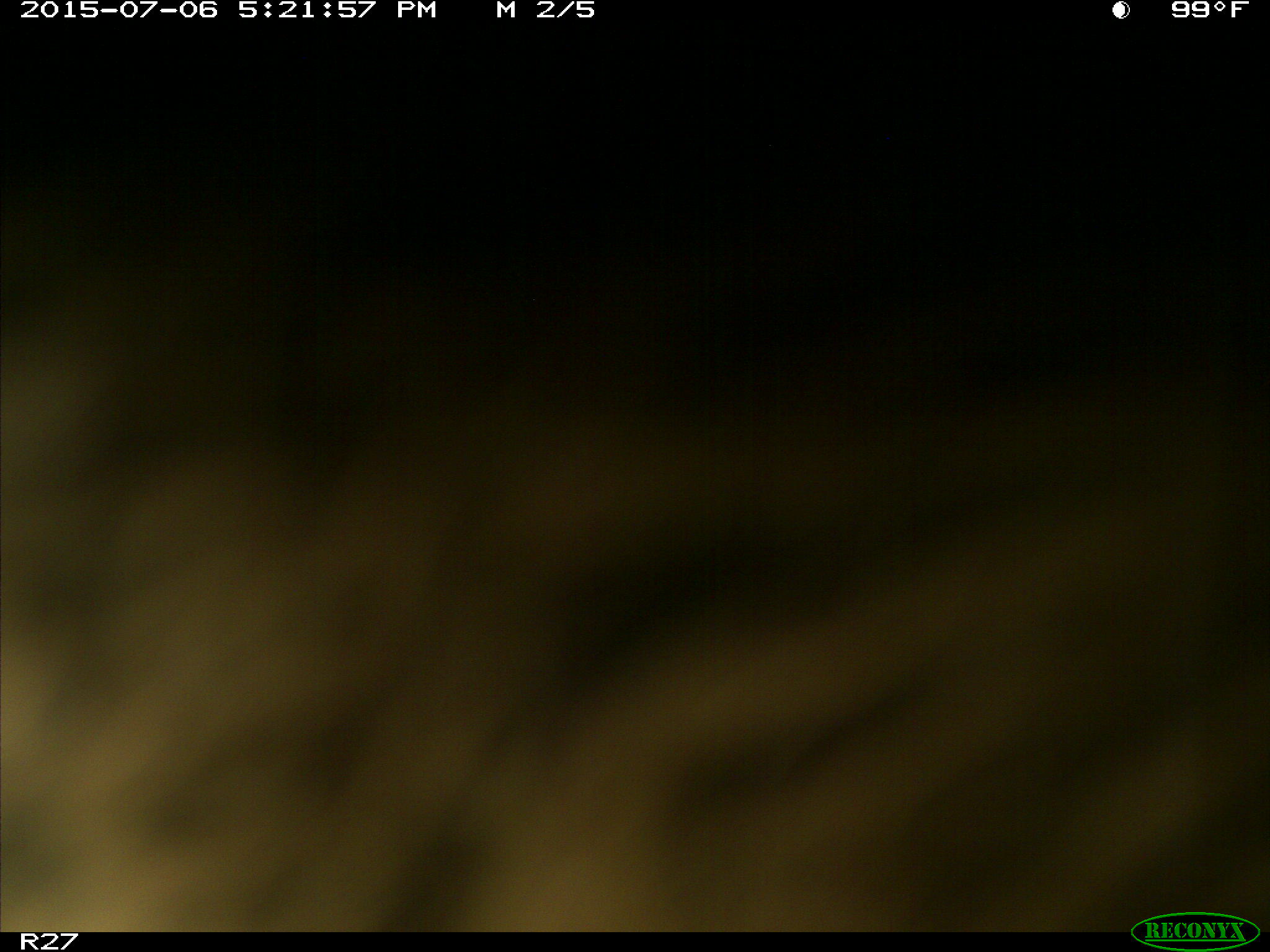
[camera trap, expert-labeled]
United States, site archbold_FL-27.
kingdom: Animalia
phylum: Chordata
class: Mammalia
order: Artiodactyla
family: Bovidae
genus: Bos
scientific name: Bos taurus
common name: domestic cow